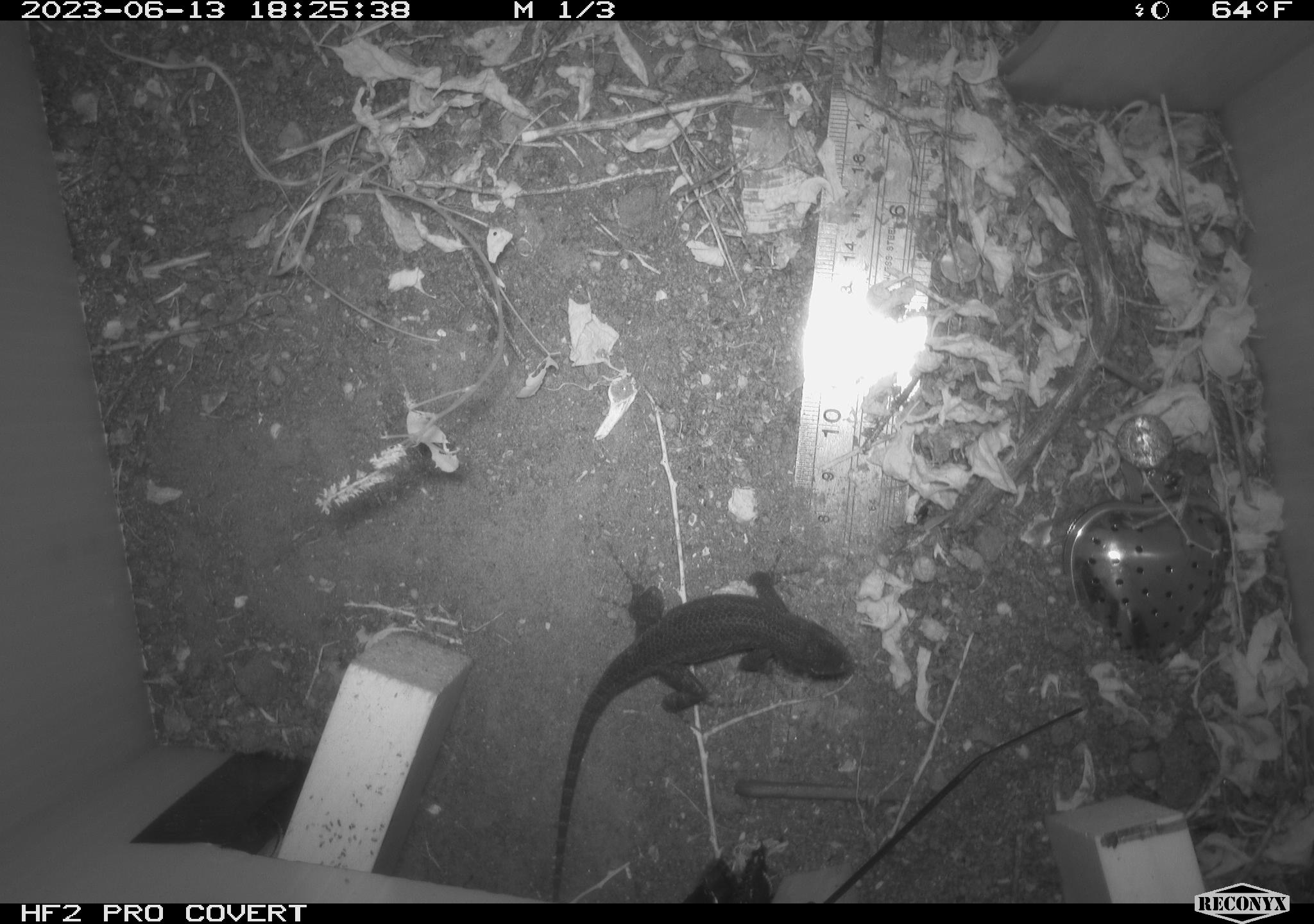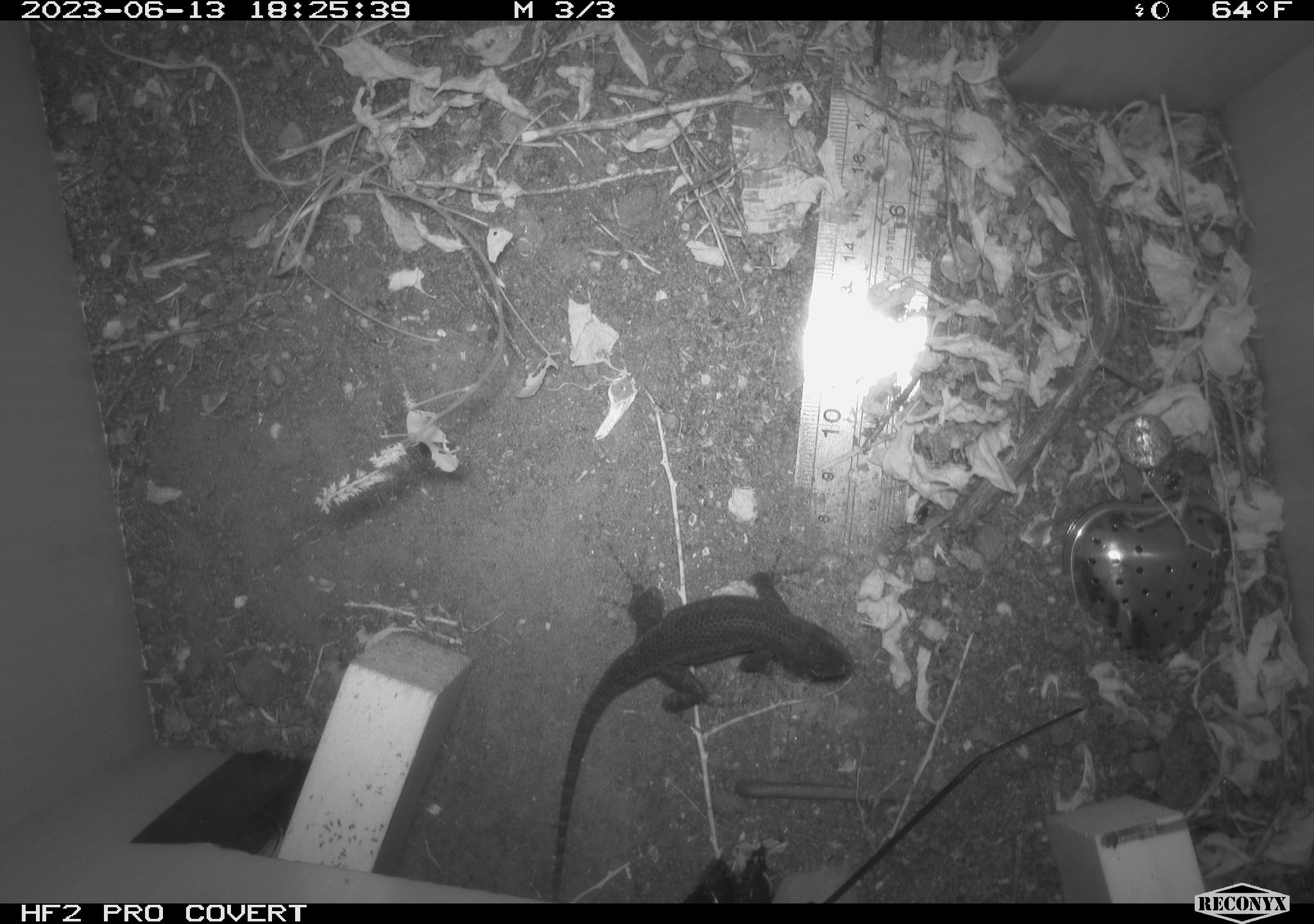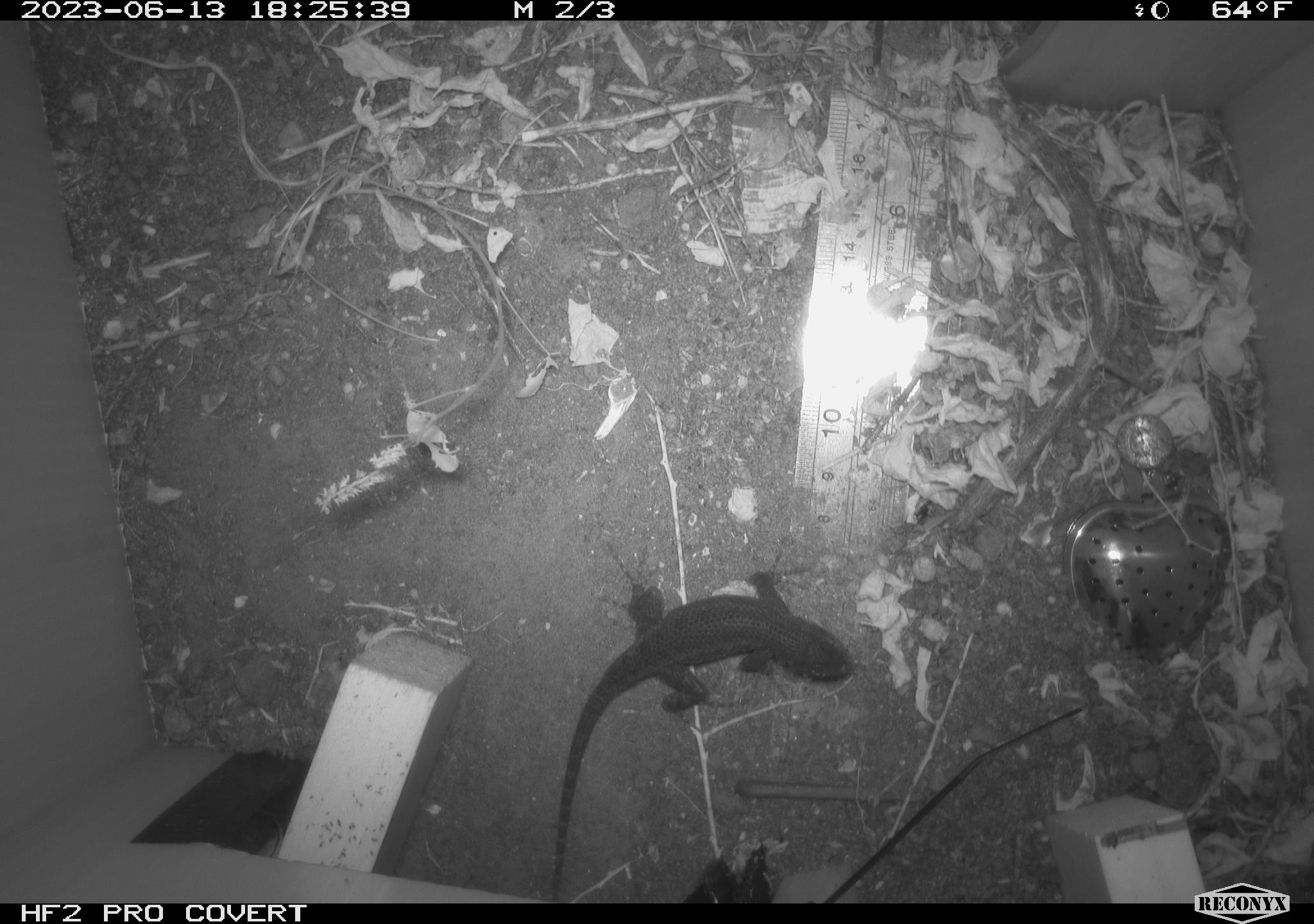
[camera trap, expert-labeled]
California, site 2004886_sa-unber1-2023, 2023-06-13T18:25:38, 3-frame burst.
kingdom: Animalia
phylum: Chordata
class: Reptilia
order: Squamata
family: Phrynosomatidae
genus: Sceloporus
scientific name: Sceloporus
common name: spiny lizards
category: sceloporus species